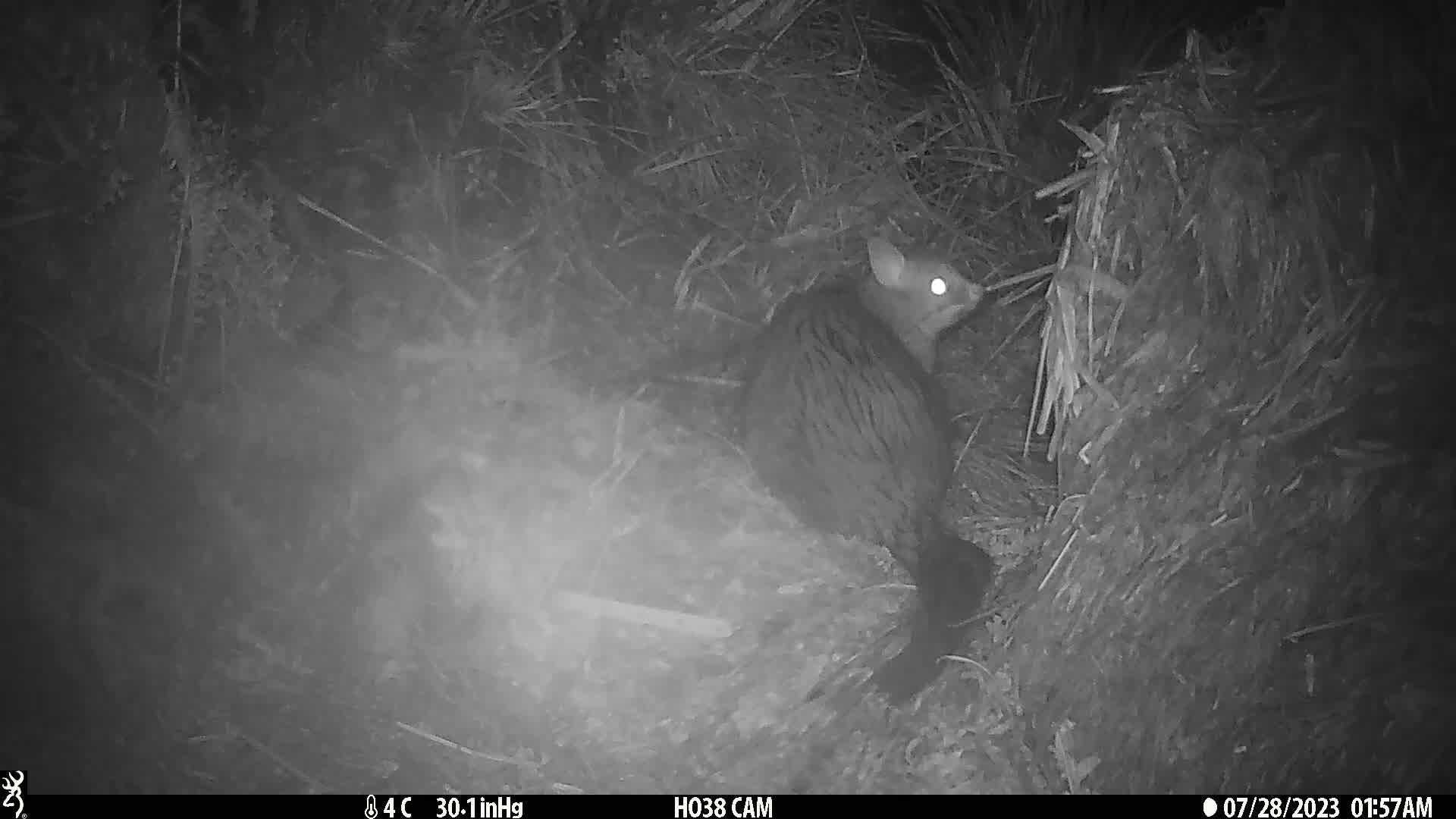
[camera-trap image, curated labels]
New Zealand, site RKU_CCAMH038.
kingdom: Animalia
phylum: Chordata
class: Mammalia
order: Diprotodontia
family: Phalangeridae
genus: Trichosurus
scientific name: Trichosurus vulpecula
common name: common brushtail possum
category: possum